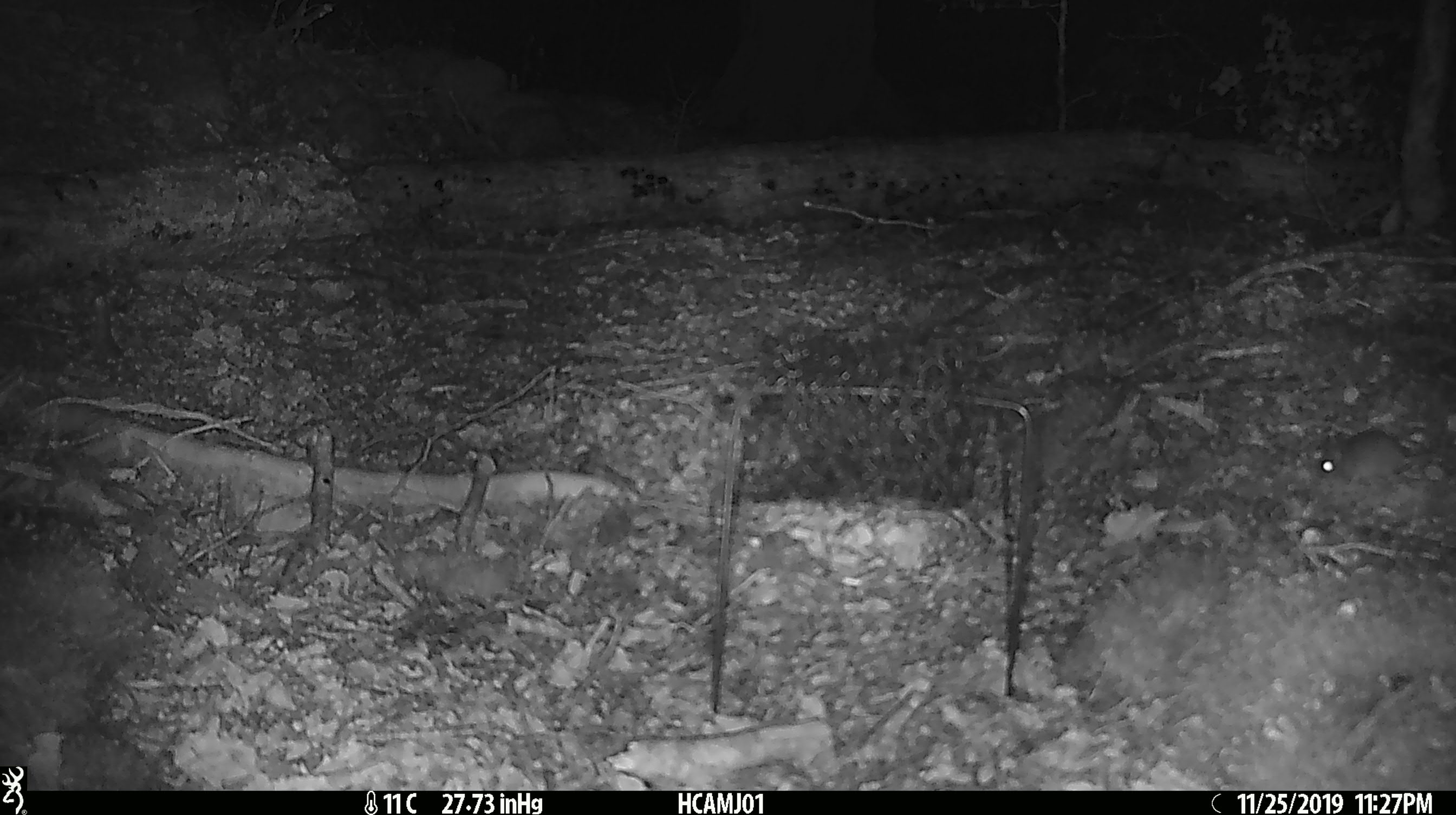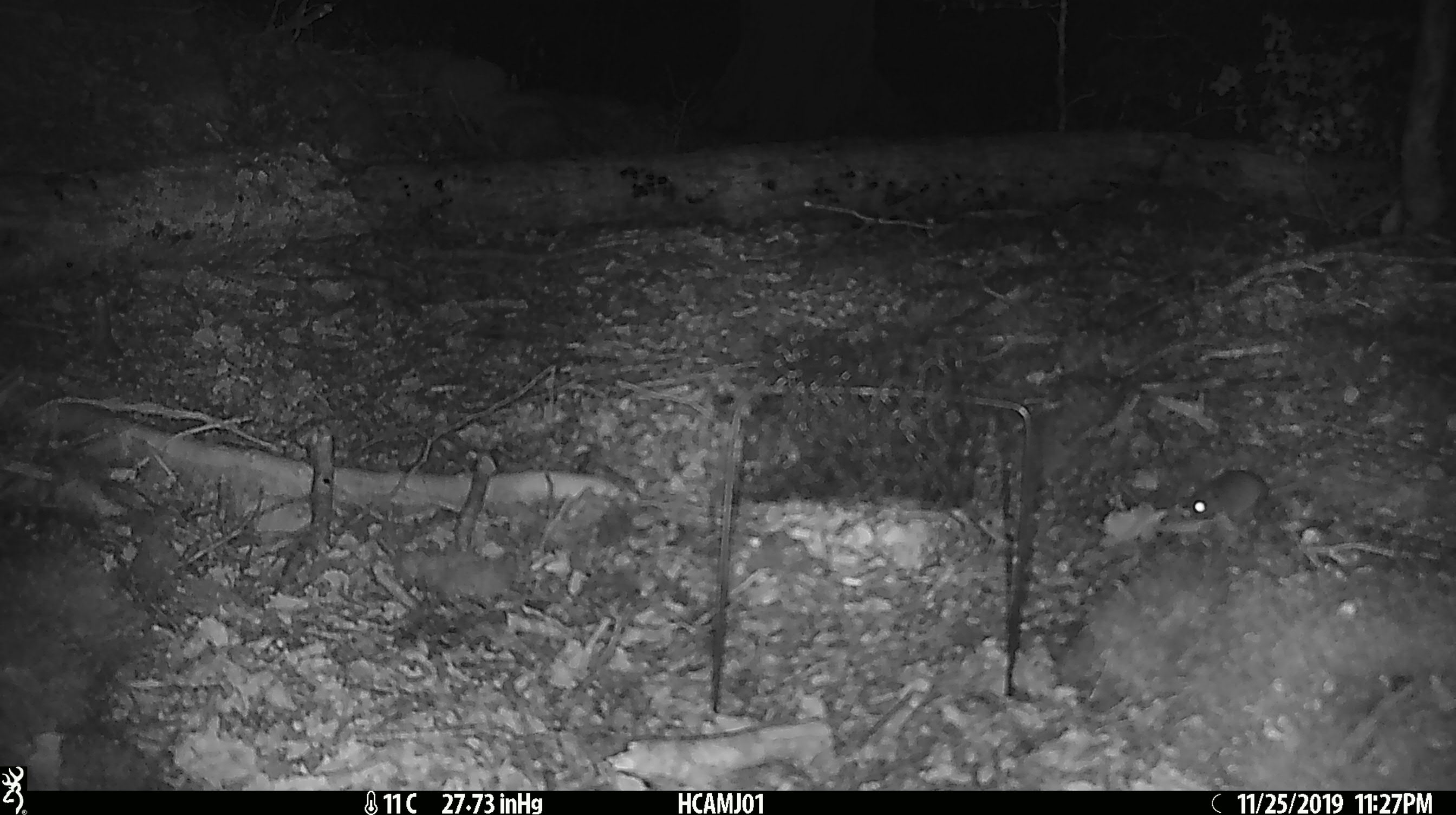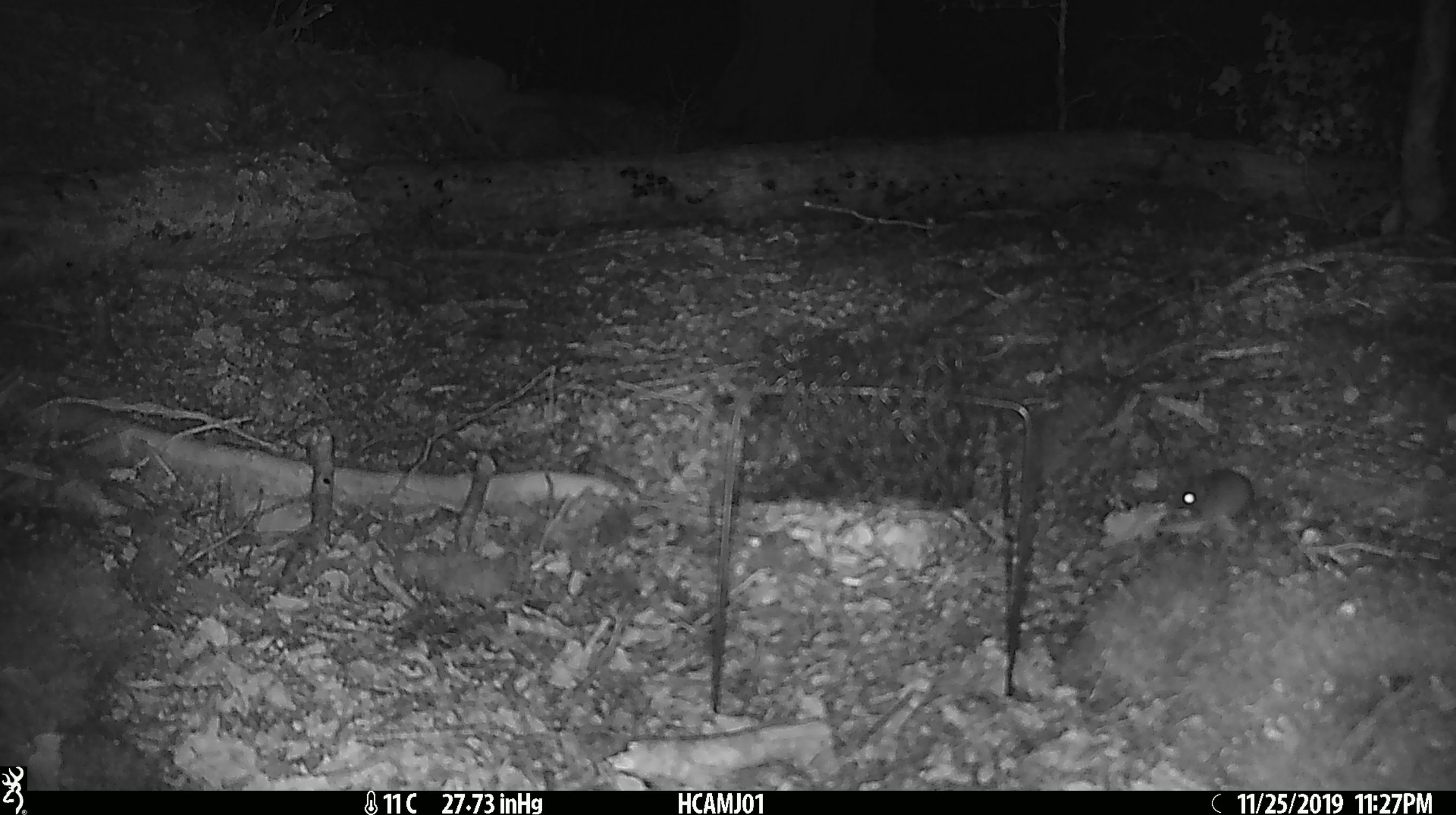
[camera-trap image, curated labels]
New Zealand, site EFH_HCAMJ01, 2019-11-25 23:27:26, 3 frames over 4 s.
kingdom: Animalia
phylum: Chordata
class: Mammalia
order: Rodentia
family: Muridae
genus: Mus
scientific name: Mus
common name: mouse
Mouse (Mus).